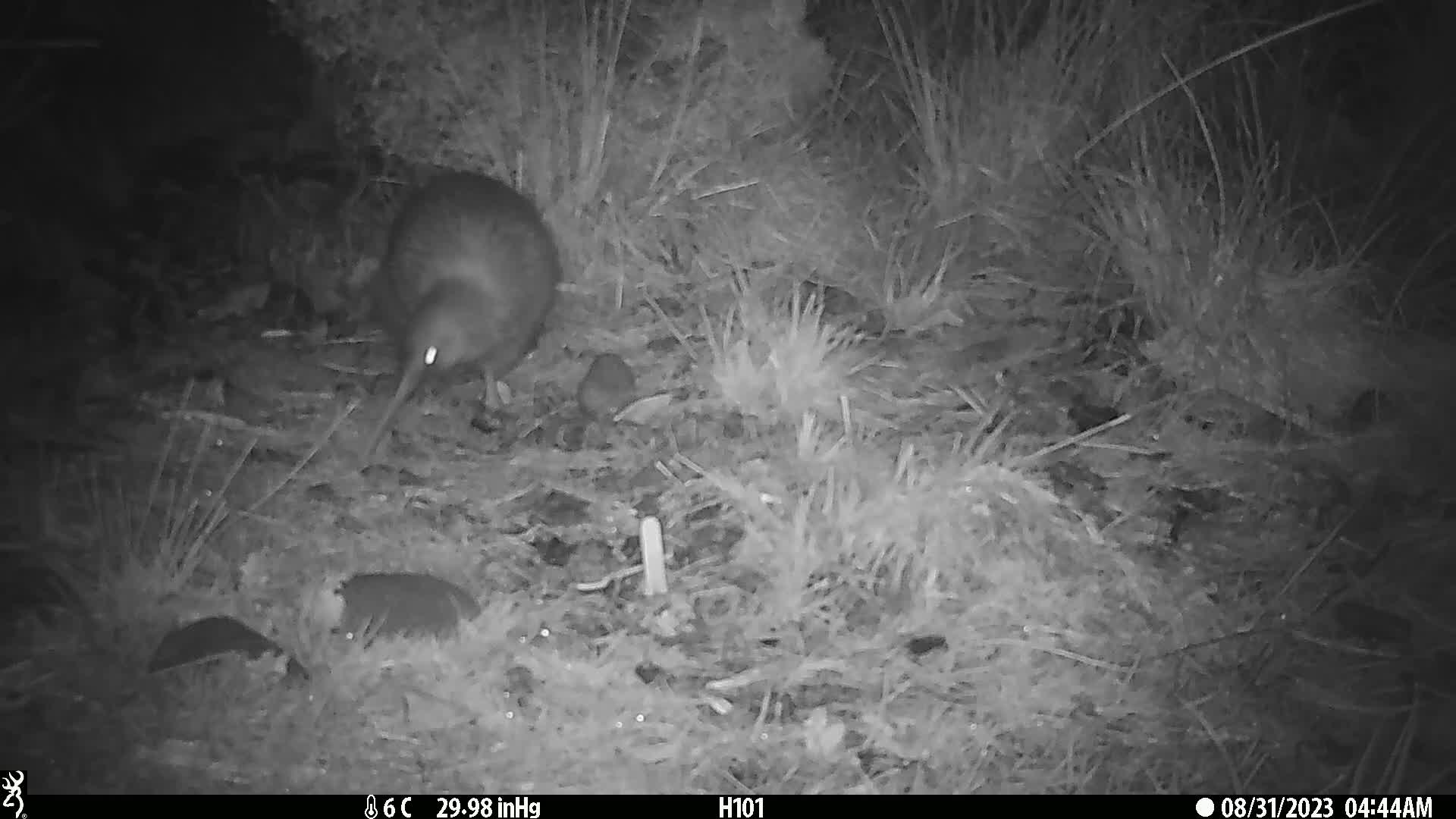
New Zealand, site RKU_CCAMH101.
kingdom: Animalia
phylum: Chordata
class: Aves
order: Apterygiformes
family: Apterygidae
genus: Apteryx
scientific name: Apteryx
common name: kiwi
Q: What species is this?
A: Kiwi (Apteryx).